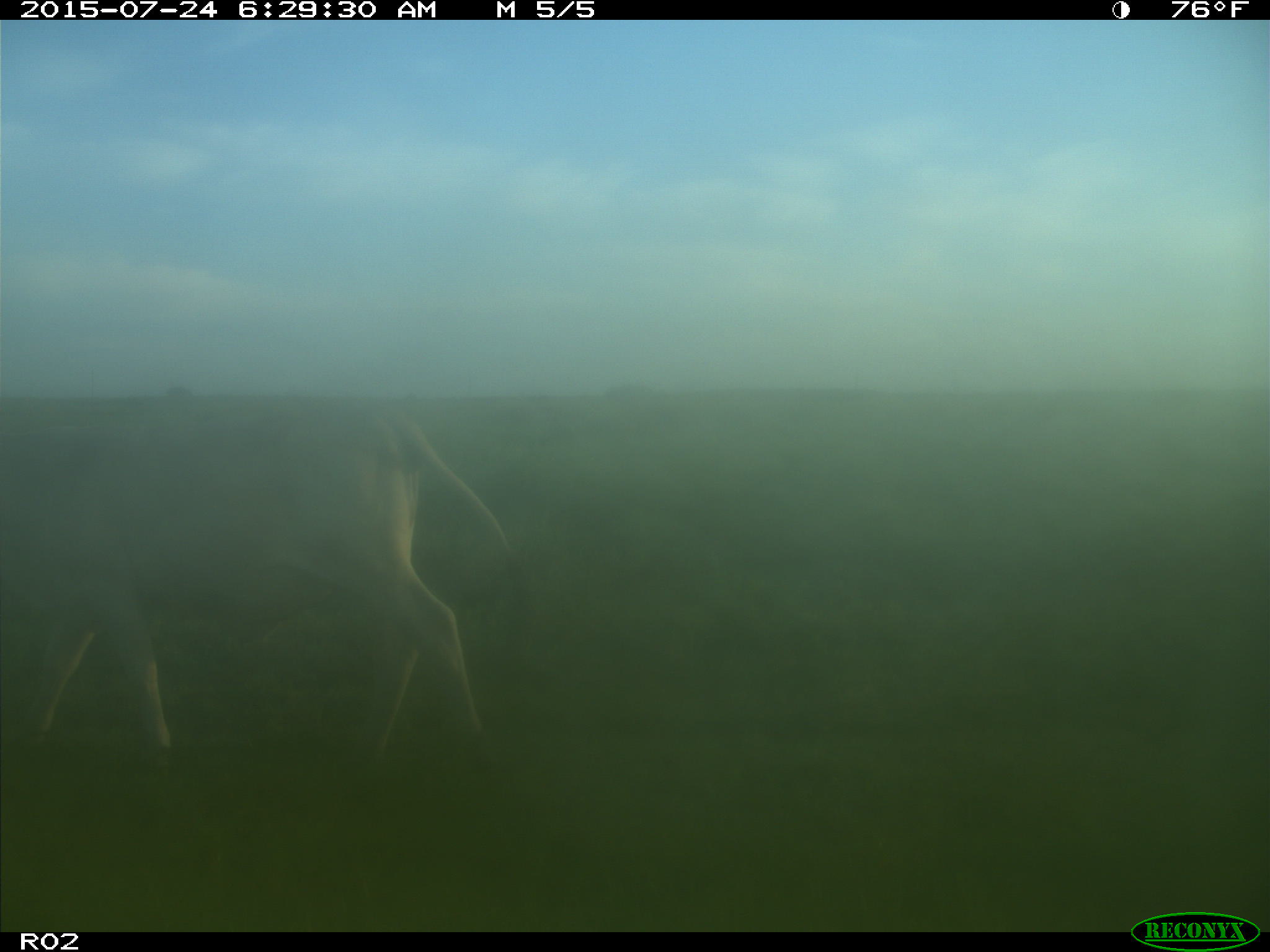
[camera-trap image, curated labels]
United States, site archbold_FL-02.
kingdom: Animalia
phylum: Chordata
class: Mammalia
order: Artiodactyla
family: Bovidae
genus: Bos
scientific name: Bos taurus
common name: domestic cow